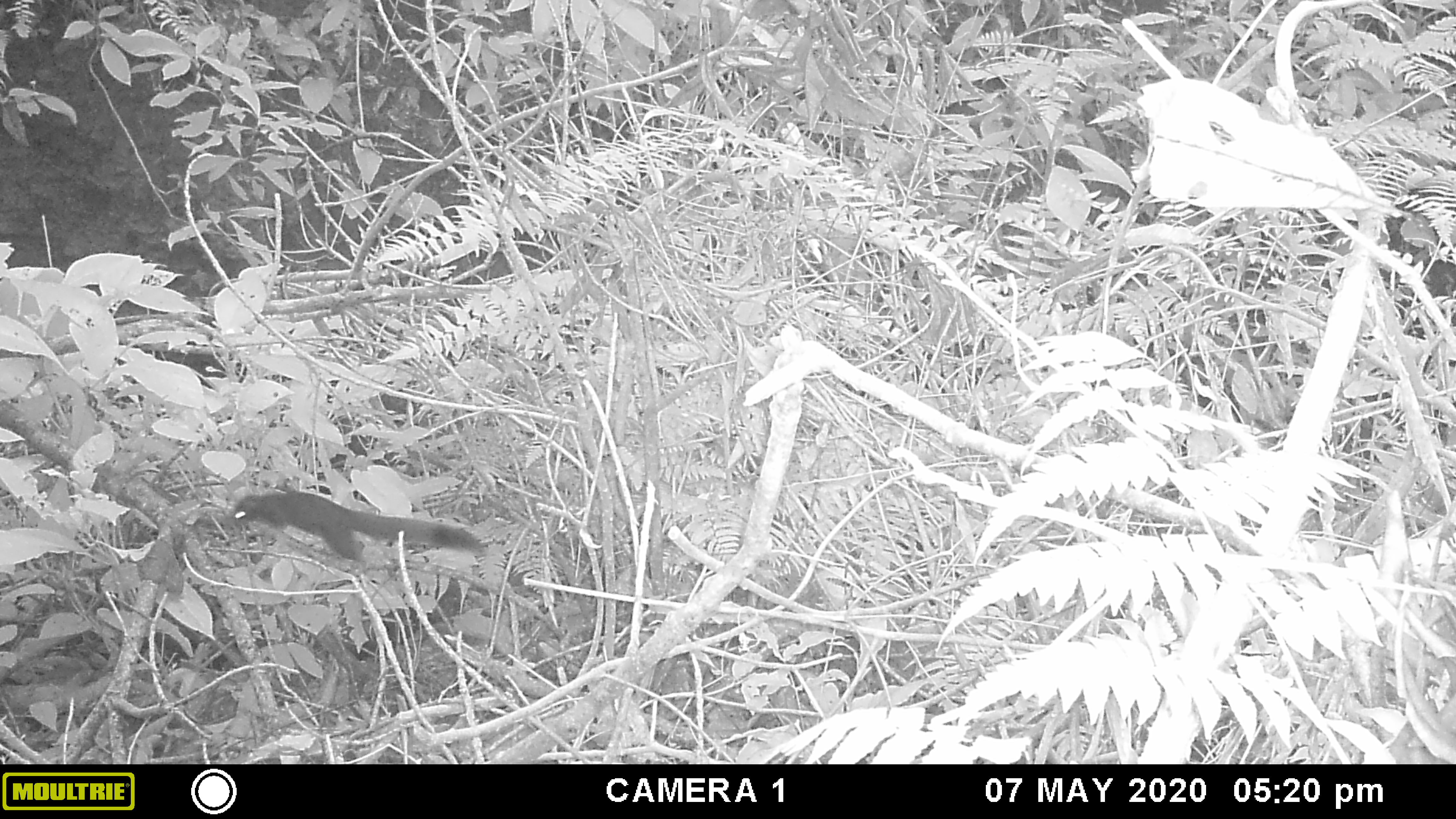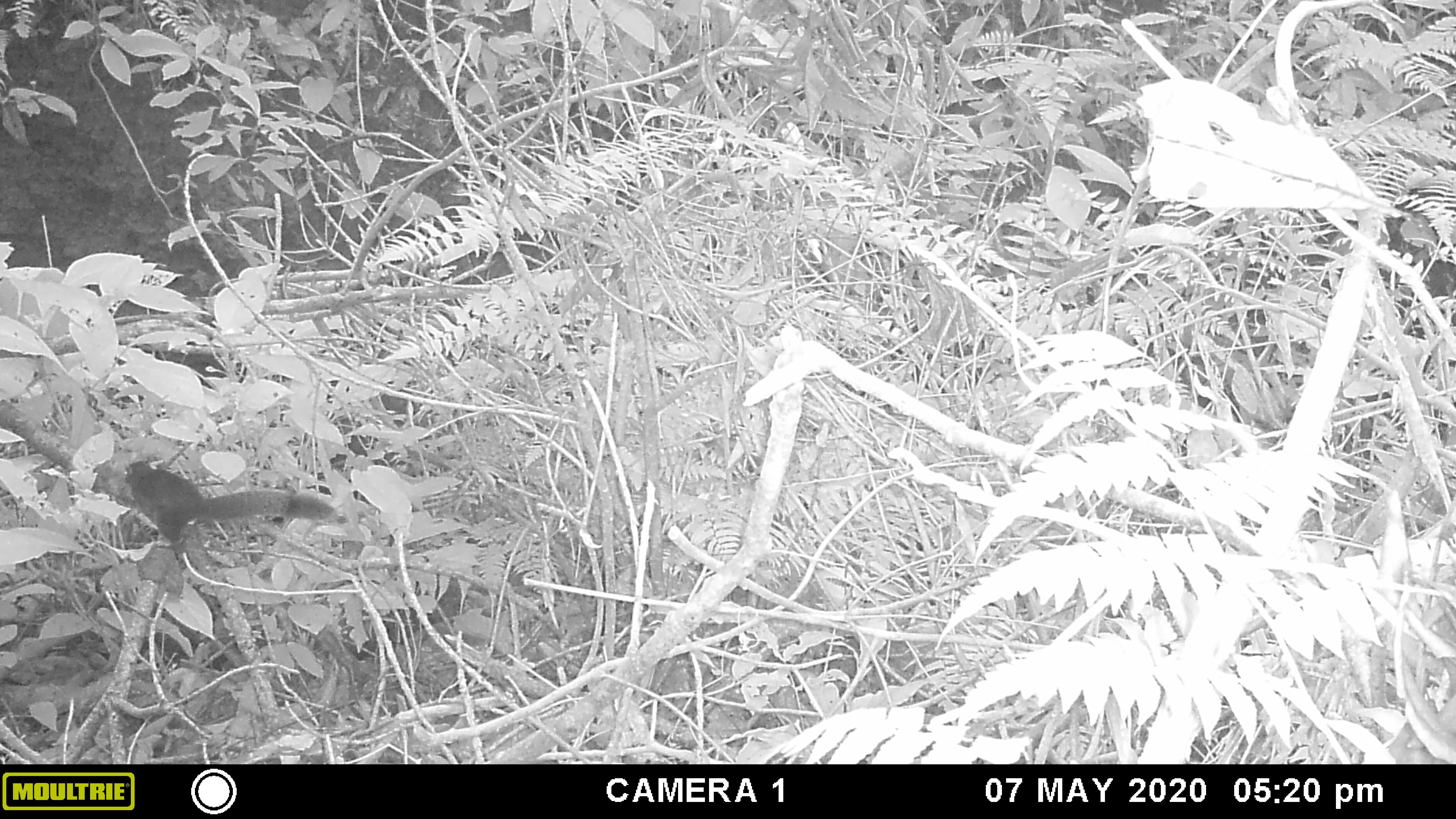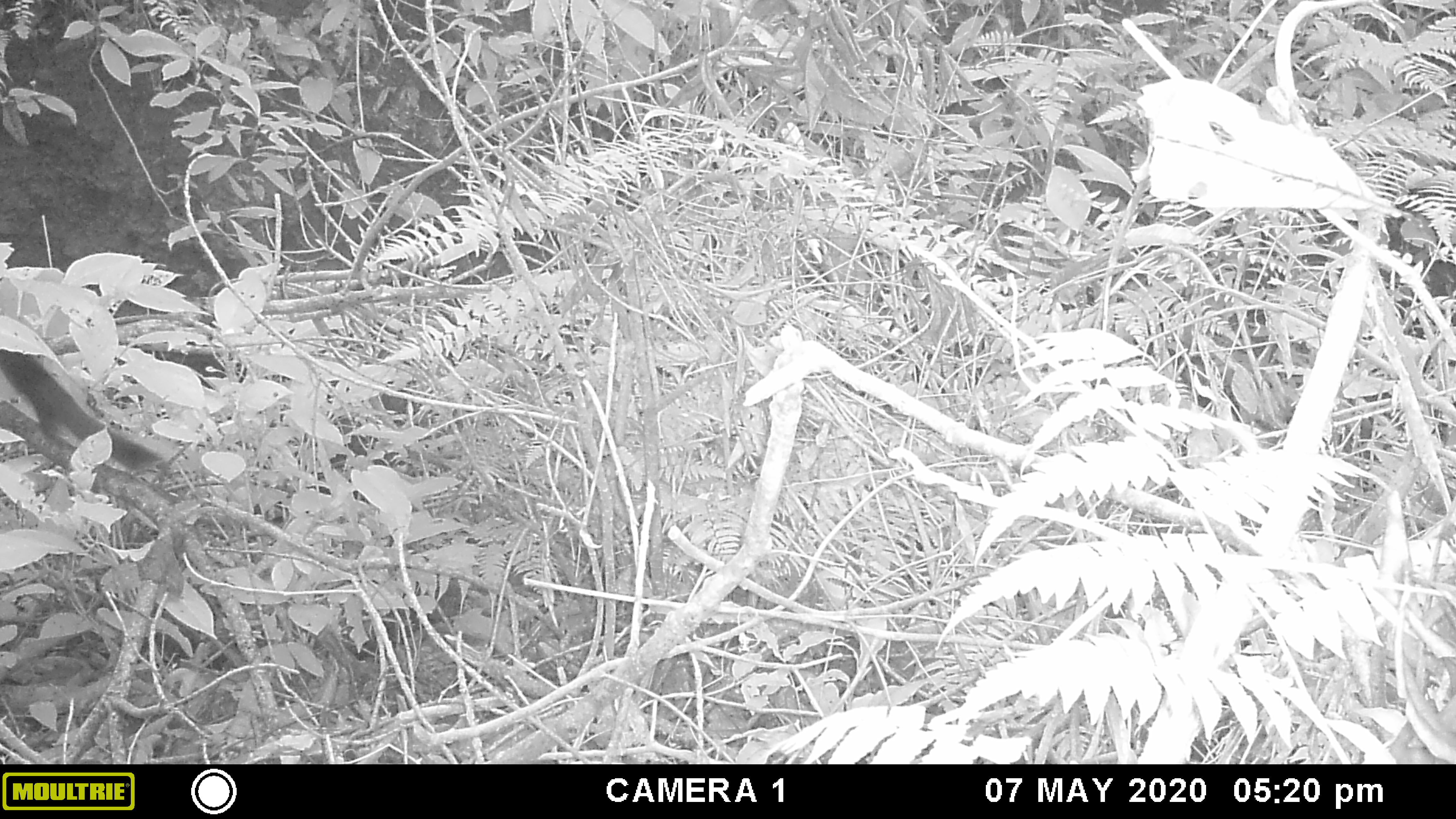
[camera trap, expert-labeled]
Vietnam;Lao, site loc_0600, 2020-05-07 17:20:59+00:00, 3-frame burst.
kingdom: Animalia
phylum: Chordata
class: Mammalia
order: Rodentia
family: Sciuridae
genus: Callosciurus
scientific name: Callosciurus erythraeus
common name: pallas's squirrel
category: pallass squirrel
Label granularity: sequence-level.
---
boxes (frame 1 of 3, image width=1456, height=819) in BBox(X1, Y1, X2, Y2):
pallass squirrel: BBox(233, 491, 485, 559)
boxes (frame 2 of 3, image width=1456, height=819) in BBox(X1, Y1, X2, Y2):
pallass squirrel: BBox(124, 458, 335, 543)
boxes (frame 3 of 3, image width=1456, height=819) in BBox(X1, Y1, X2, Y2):
pallass squirrel: BBox(0, 350, 163, 469)